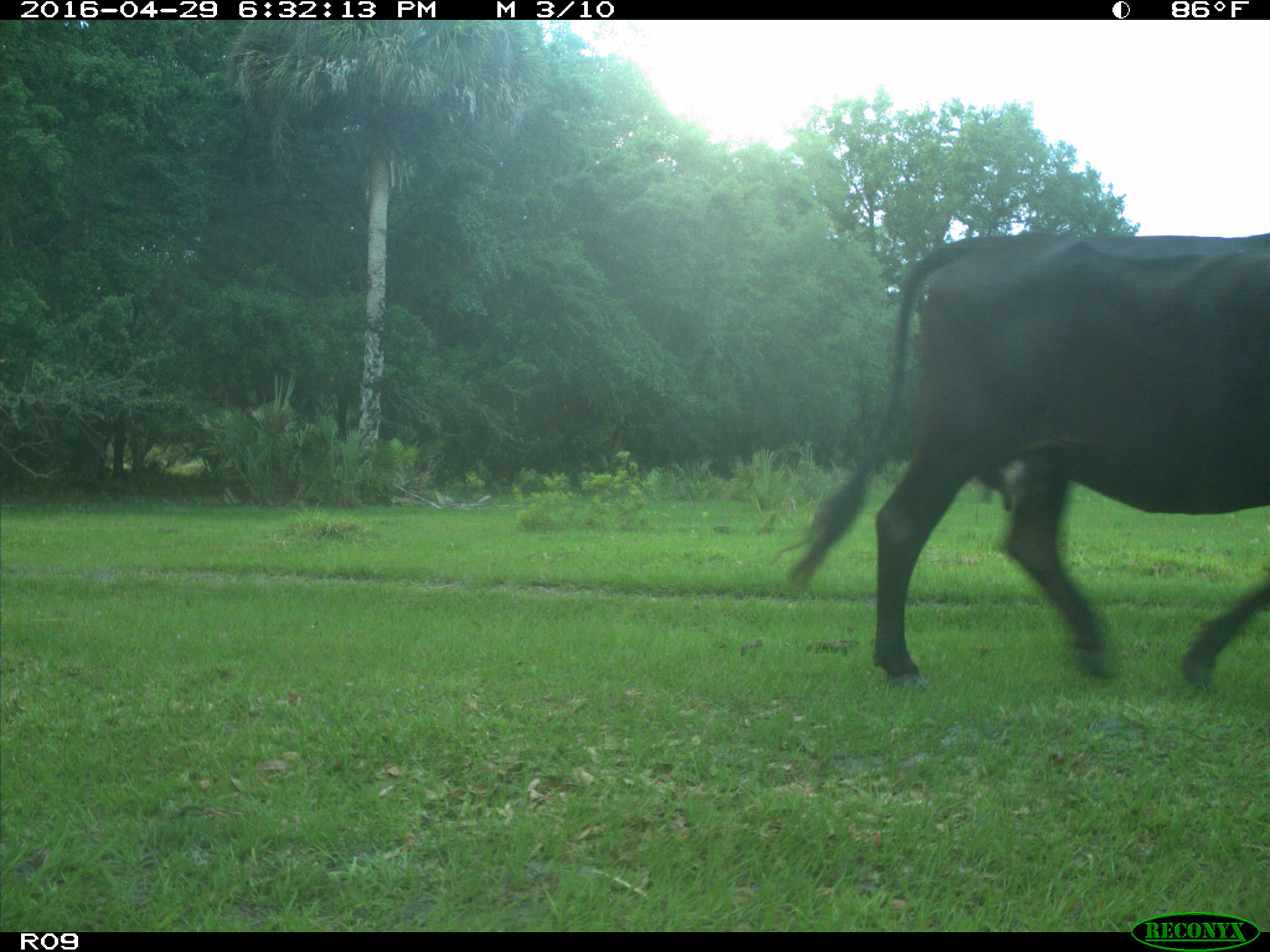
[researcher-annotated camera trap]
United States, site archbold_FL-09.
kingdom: Animalia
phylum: Chordata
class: Mammalia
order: Artiodactyla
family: Bovidae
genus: Bos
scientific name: Bos taurus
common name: domestic cow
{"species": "Bos taurus (domestic cow)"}